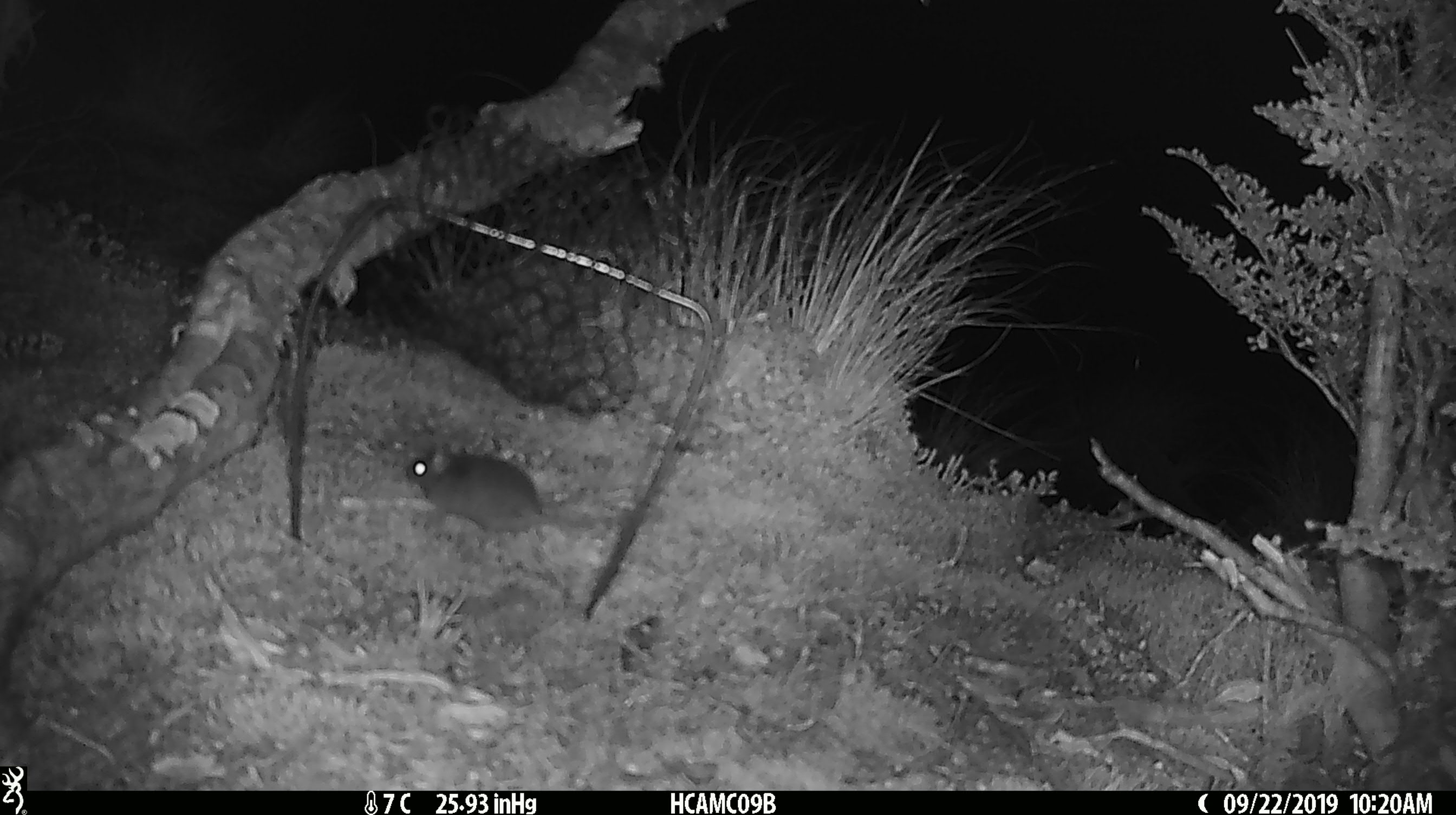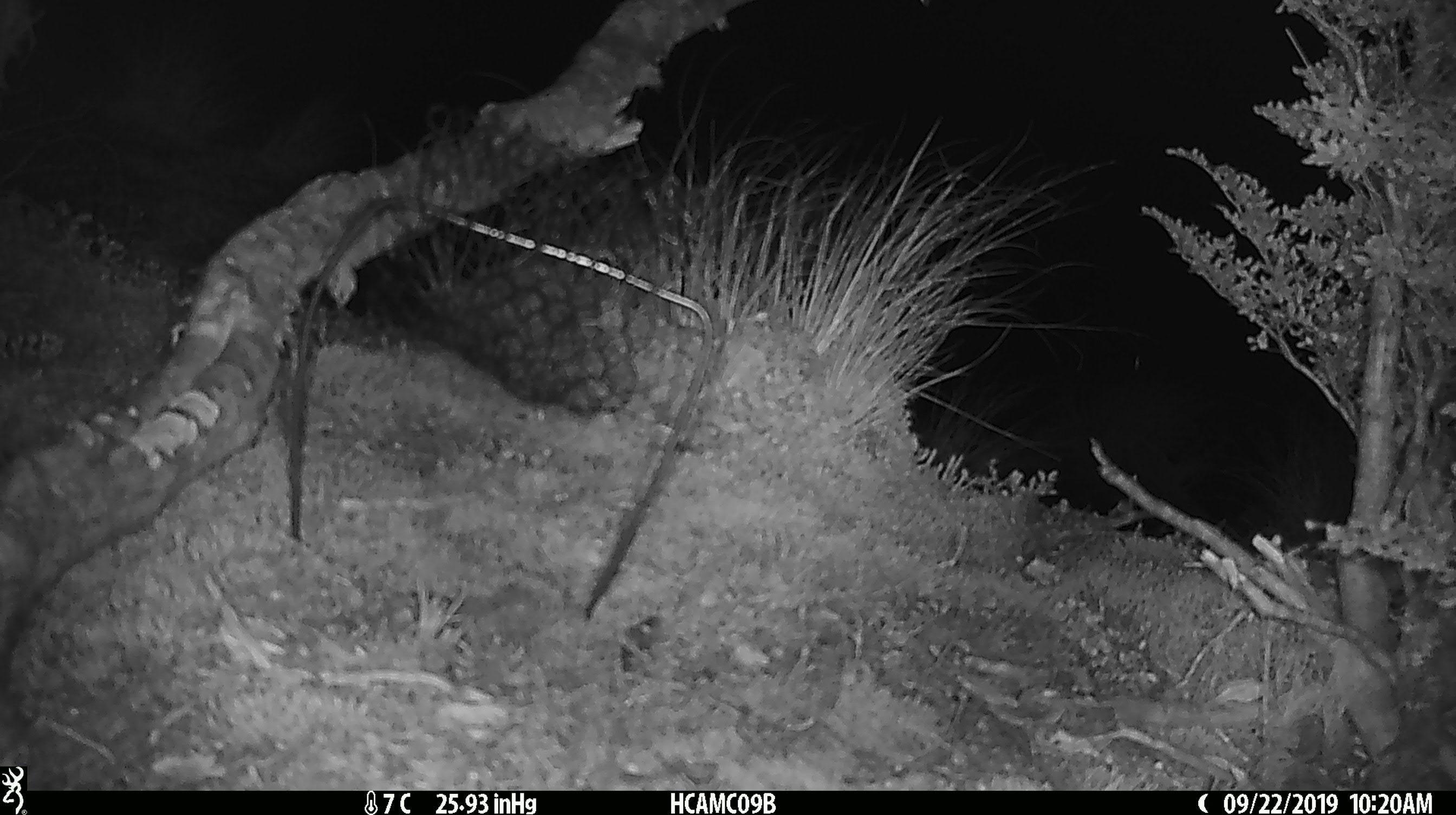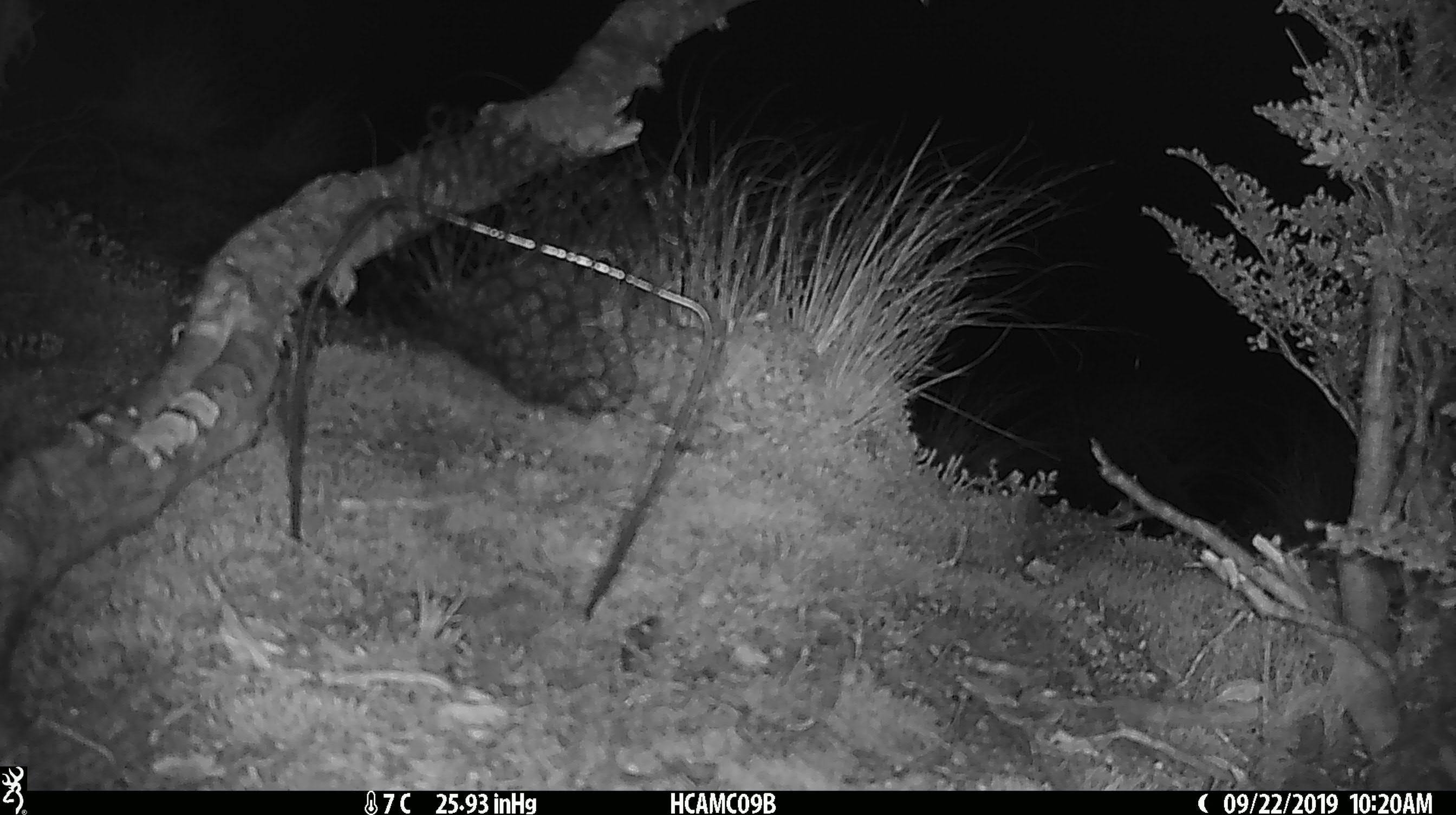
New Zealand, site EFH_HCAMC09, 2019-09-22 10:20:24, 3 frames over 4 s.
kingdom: Animalia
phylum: Chordata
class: Mammalia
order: Rodentia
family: Muridae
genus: Mus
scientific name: Mus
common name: mouse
Mouse (Mus).